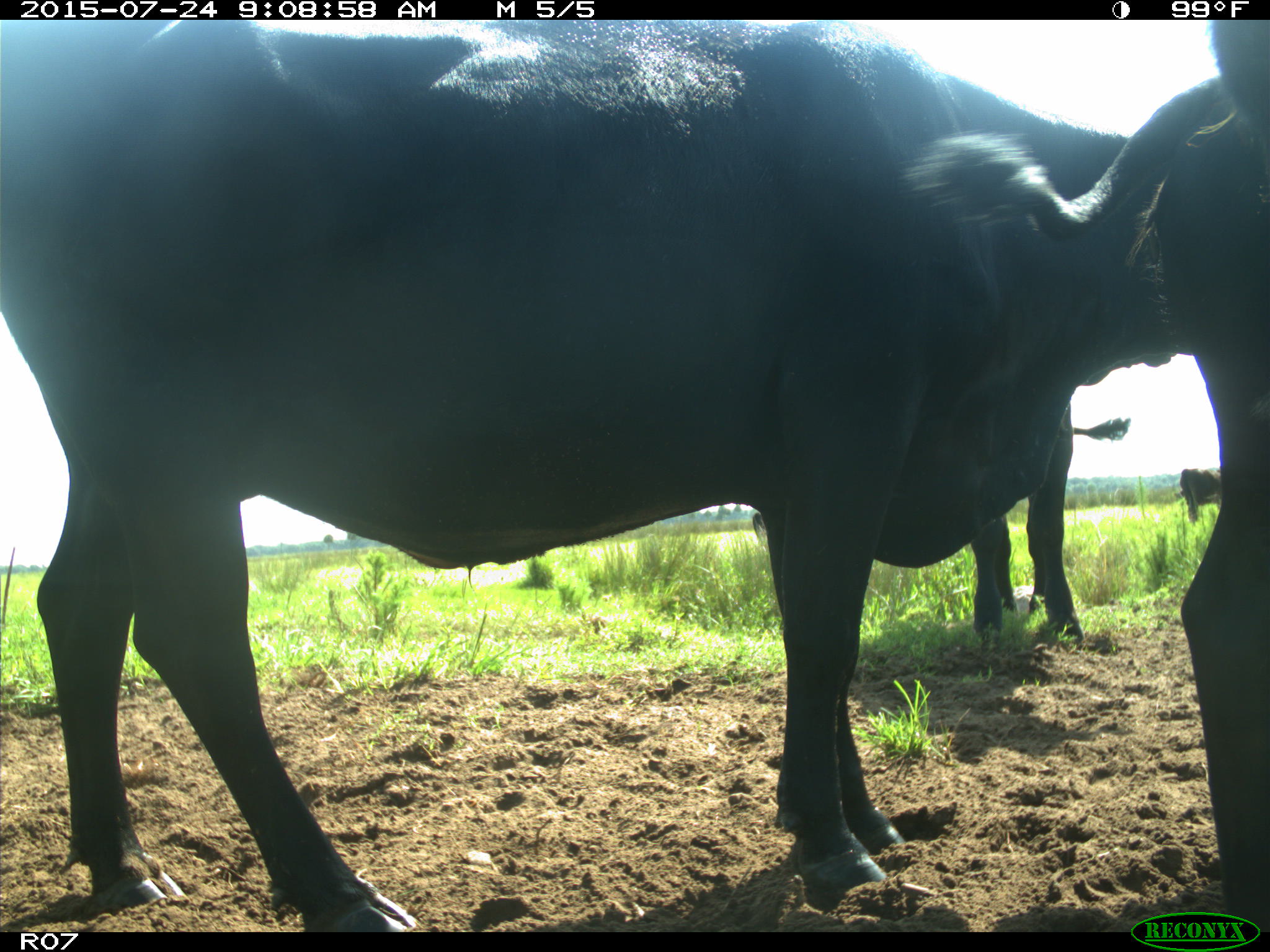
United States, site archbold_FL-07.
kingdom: Animalia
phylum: Chordata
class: Mammalia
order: Artiodactyla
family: Bovidae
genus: Bos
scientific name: Bos taurus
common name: domestic cow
Bos taurus (domestic cow).